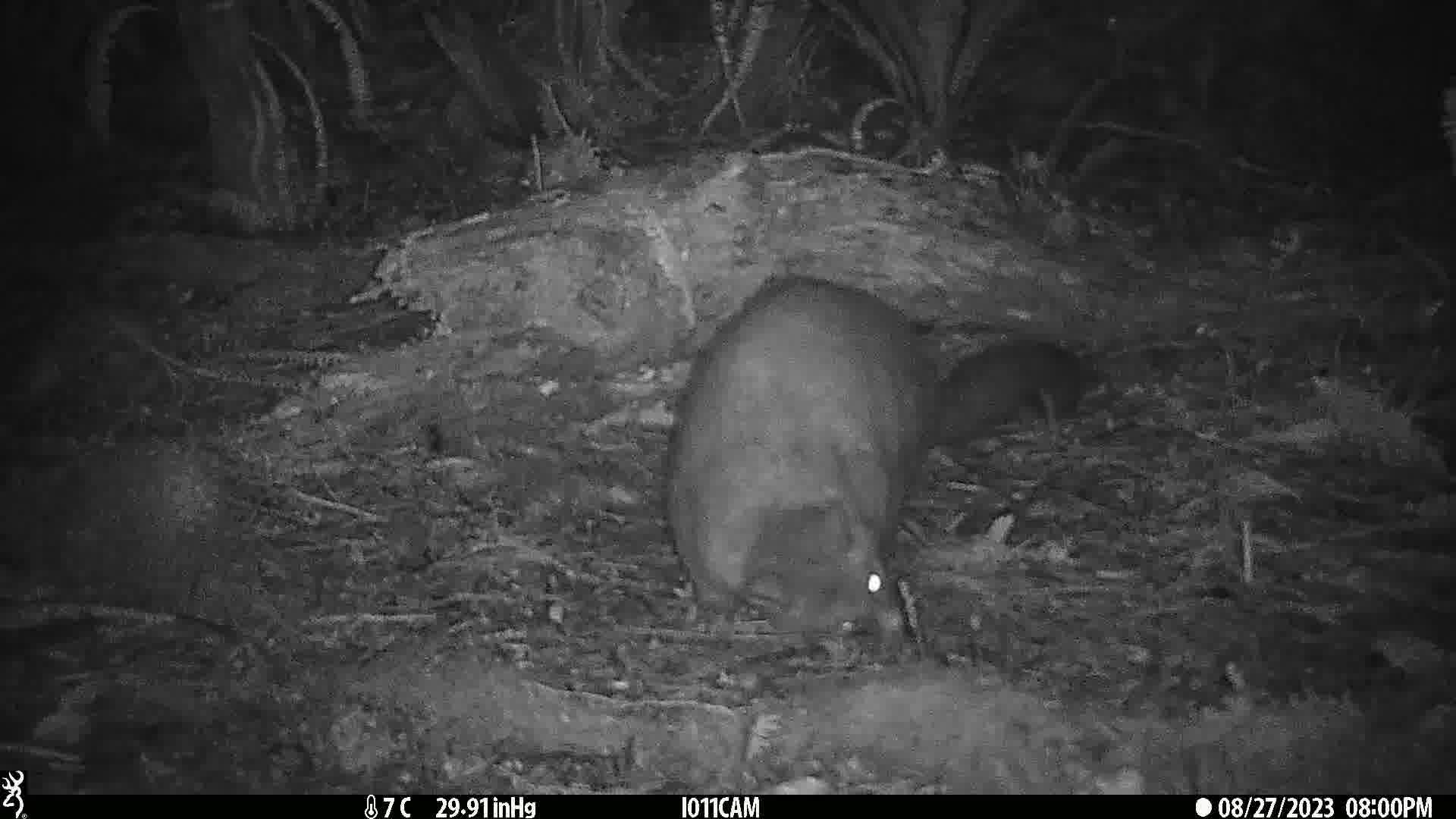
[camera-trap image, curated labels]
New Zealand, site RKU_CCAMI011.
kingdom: Animalia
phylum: Chordata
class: Mammalia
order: Diprotodontia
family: Phalangeridae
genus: Trichosurus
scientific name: Trichosurus vulpecula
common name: common brushtail possum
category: possum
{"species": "possum (common brushtail possum) (Trichosurus vulpecula)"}